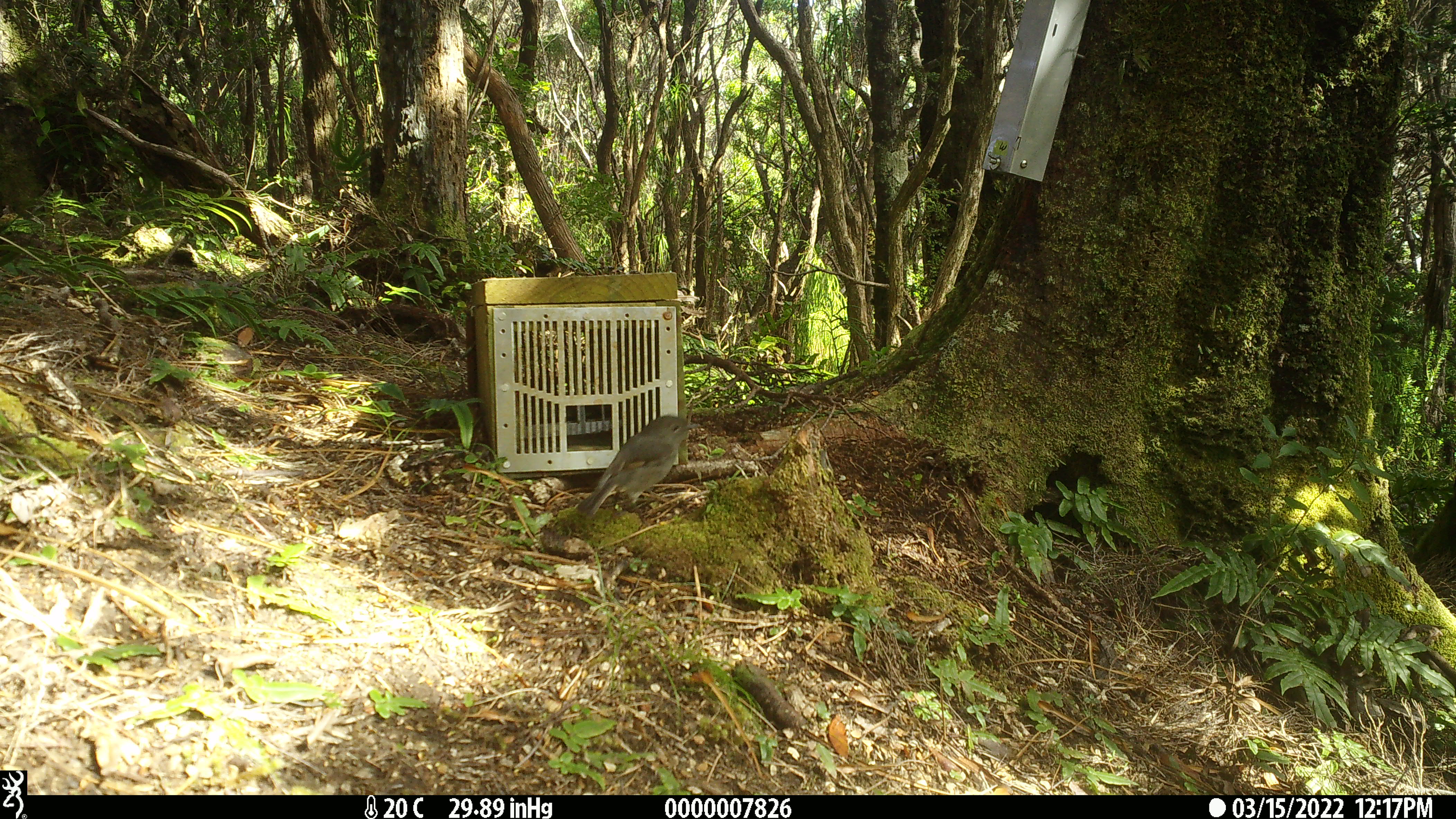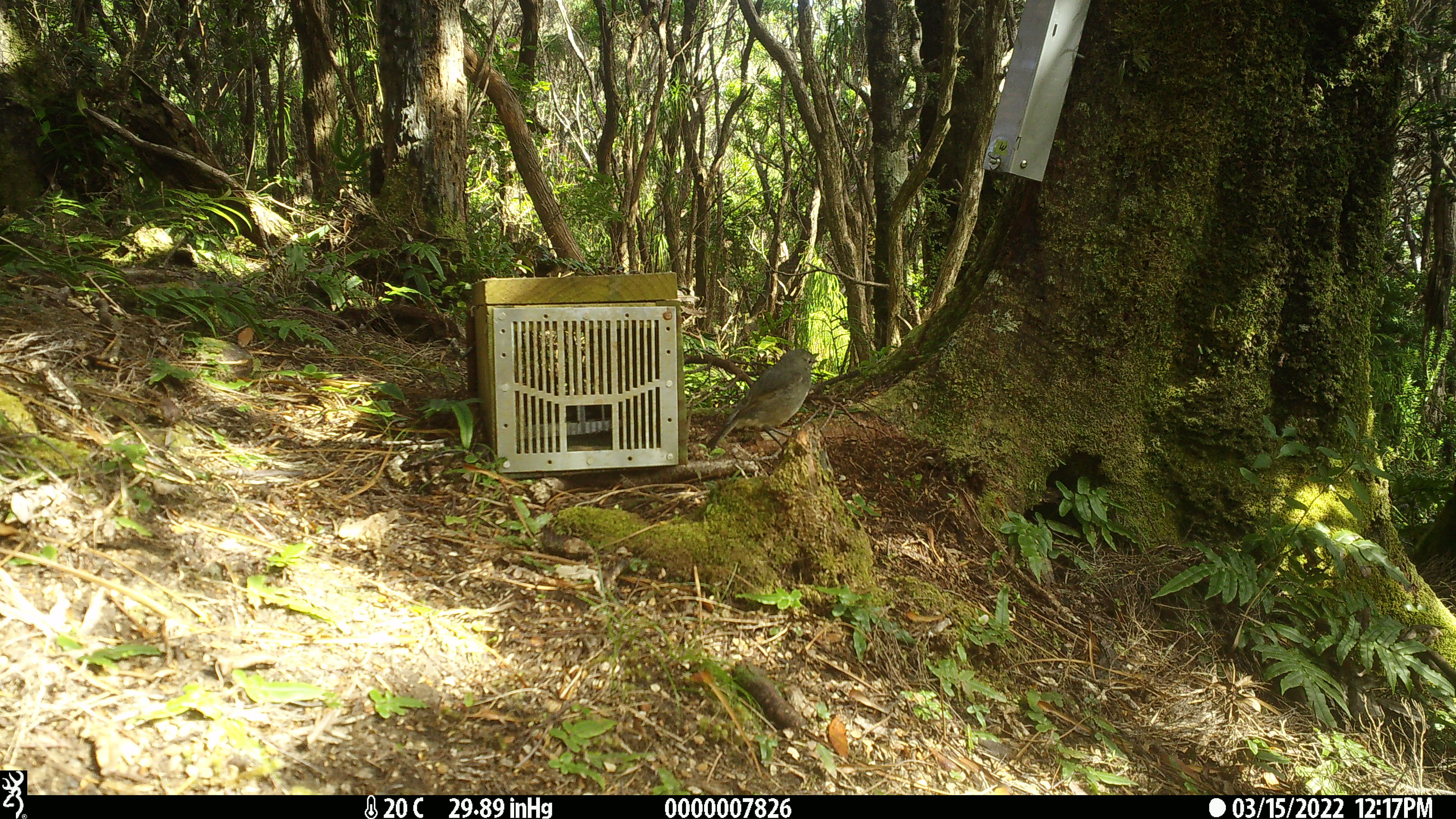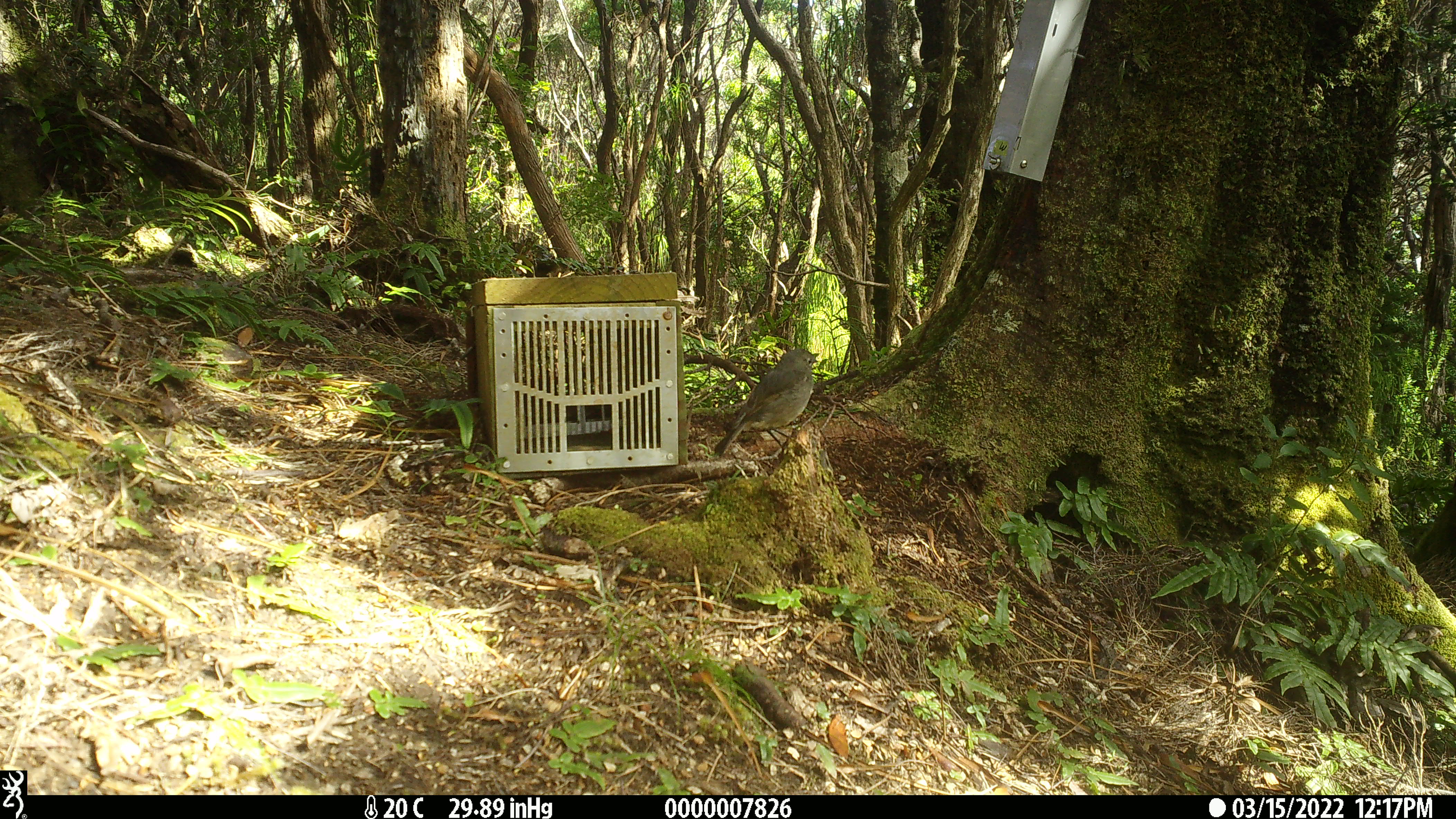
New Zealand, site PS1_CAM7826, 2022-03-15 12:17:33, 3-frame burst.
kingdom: Animalia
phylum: Chordata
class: Aves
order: Passeriformes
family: Petroicidae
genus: Petroica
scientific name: Petroica australis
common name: new zealand robin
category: robin